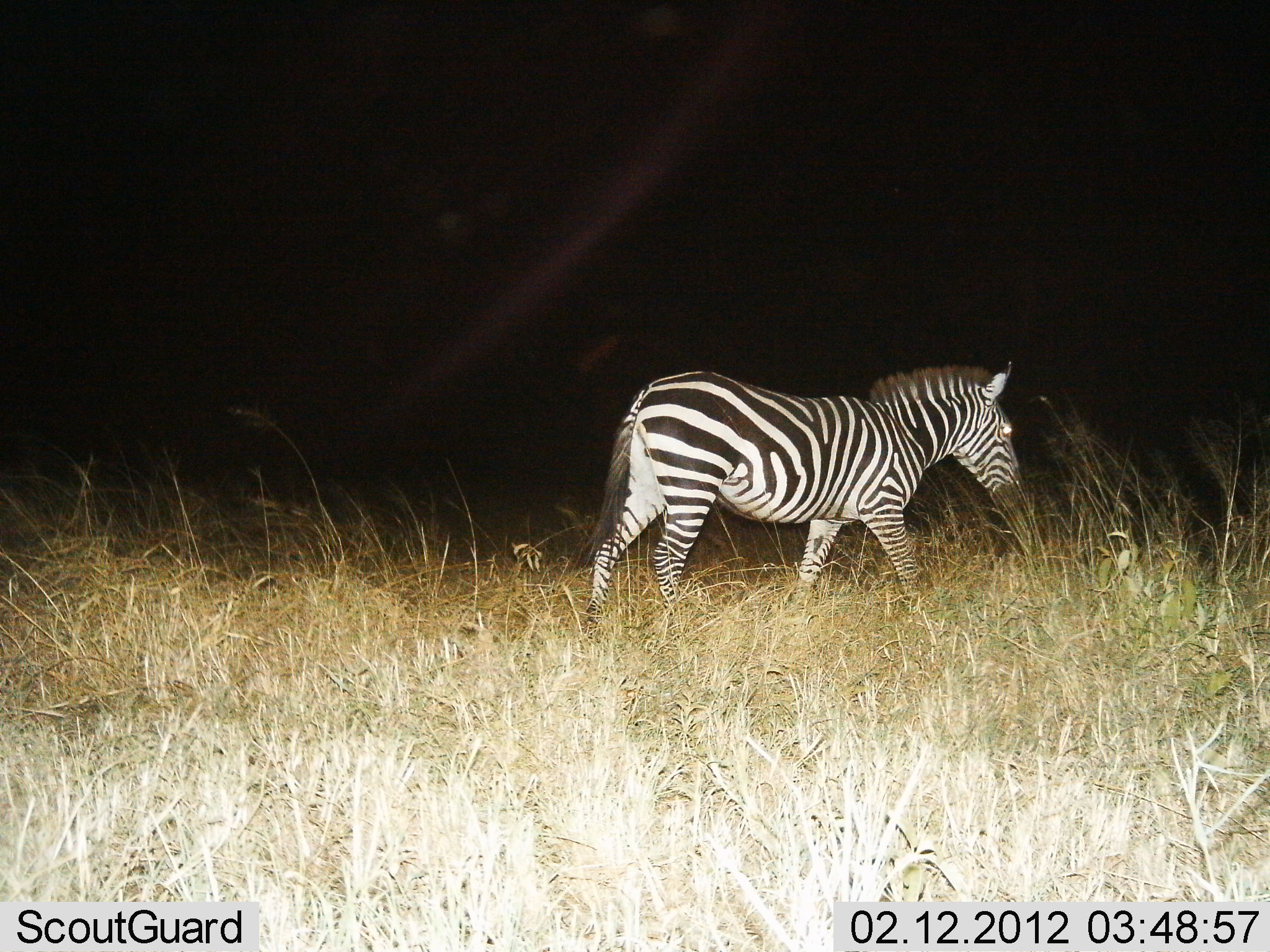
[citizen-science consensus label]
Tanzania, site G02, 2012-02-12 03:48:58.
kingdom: Animalia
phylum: Chordata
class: Mammalia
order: Perissodactyla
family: Equidae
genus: Equus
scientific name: Equus quagga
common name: plains zebra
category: zebra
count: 1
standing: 13%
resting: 0%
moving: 87%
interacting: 0%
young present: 0%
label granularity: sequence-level